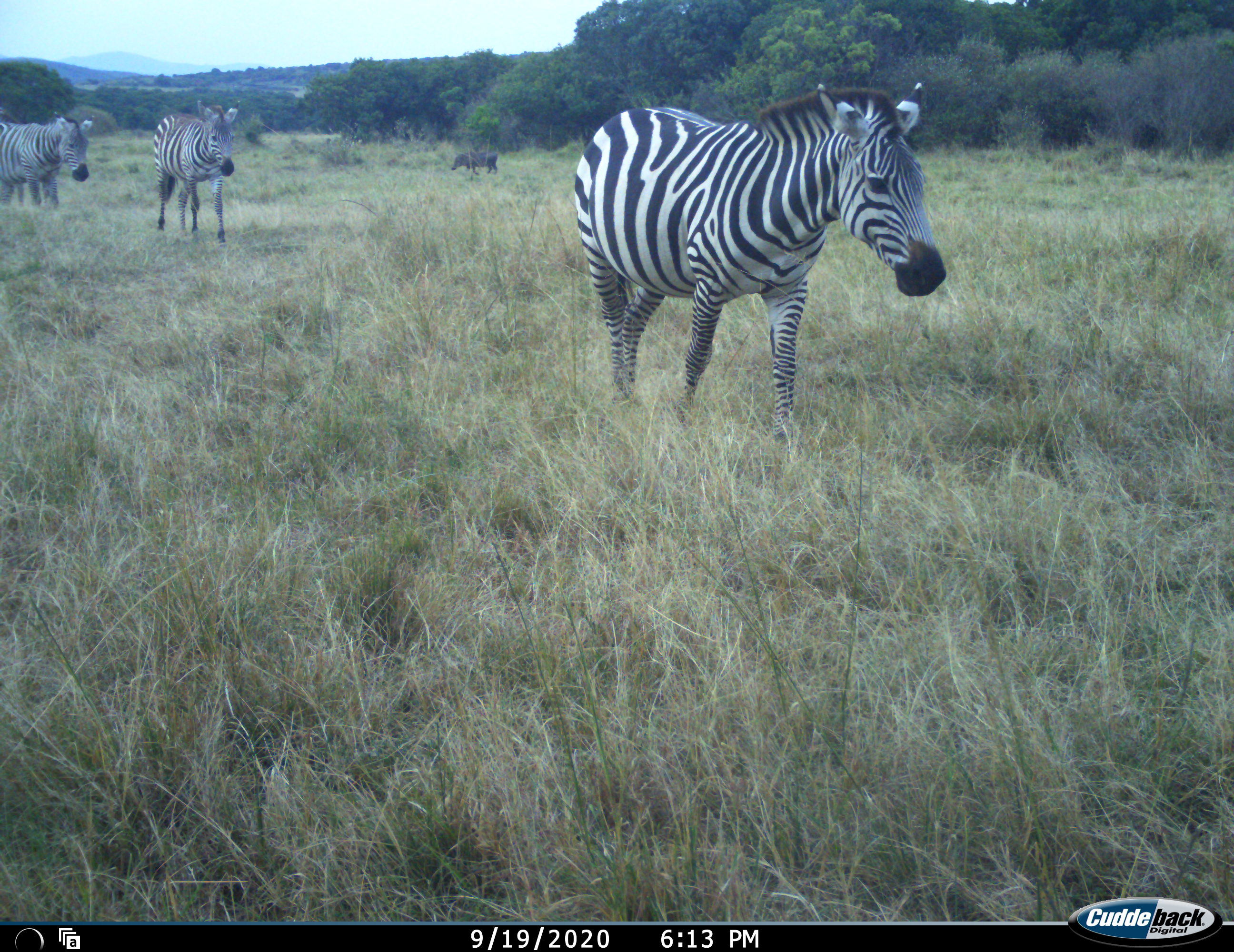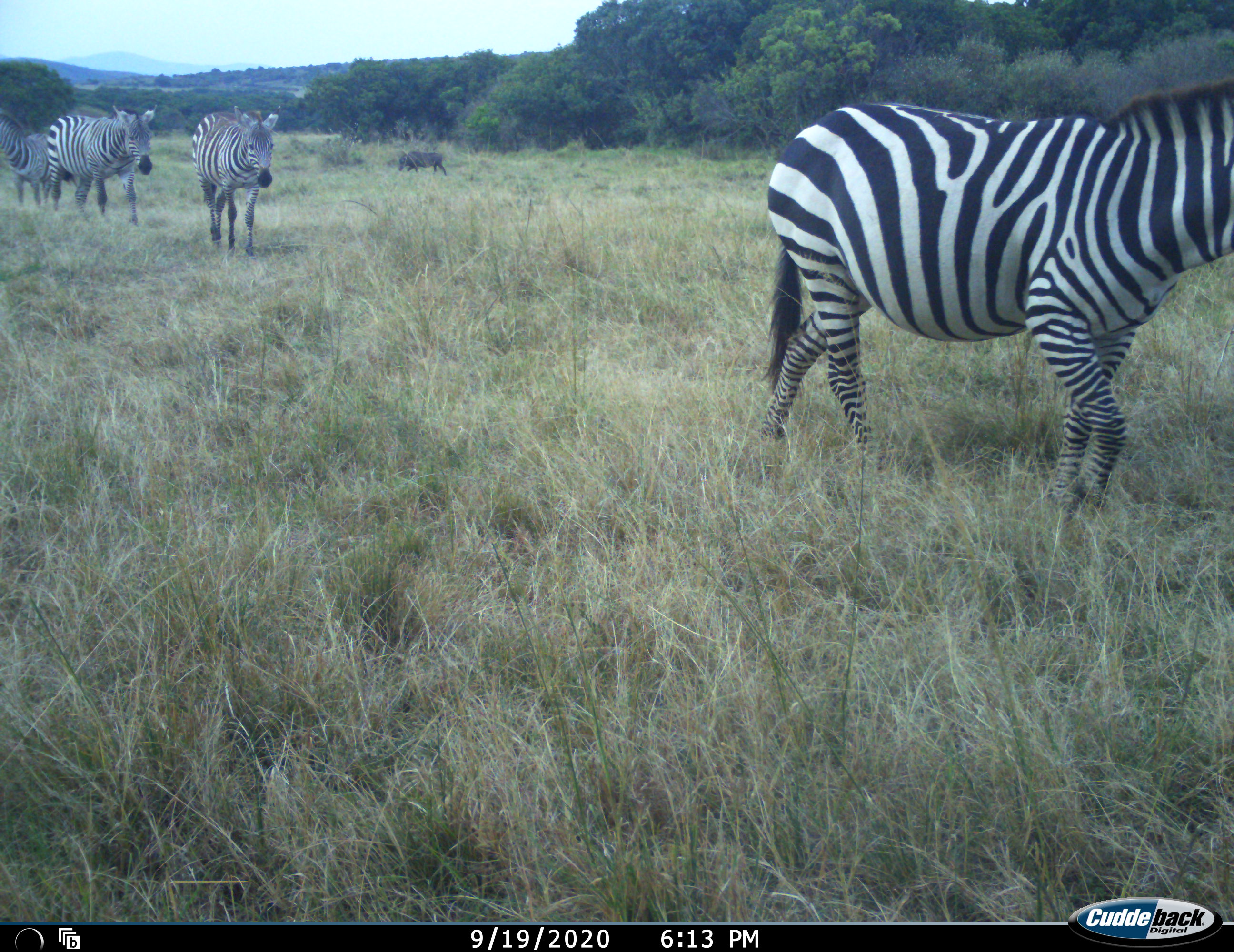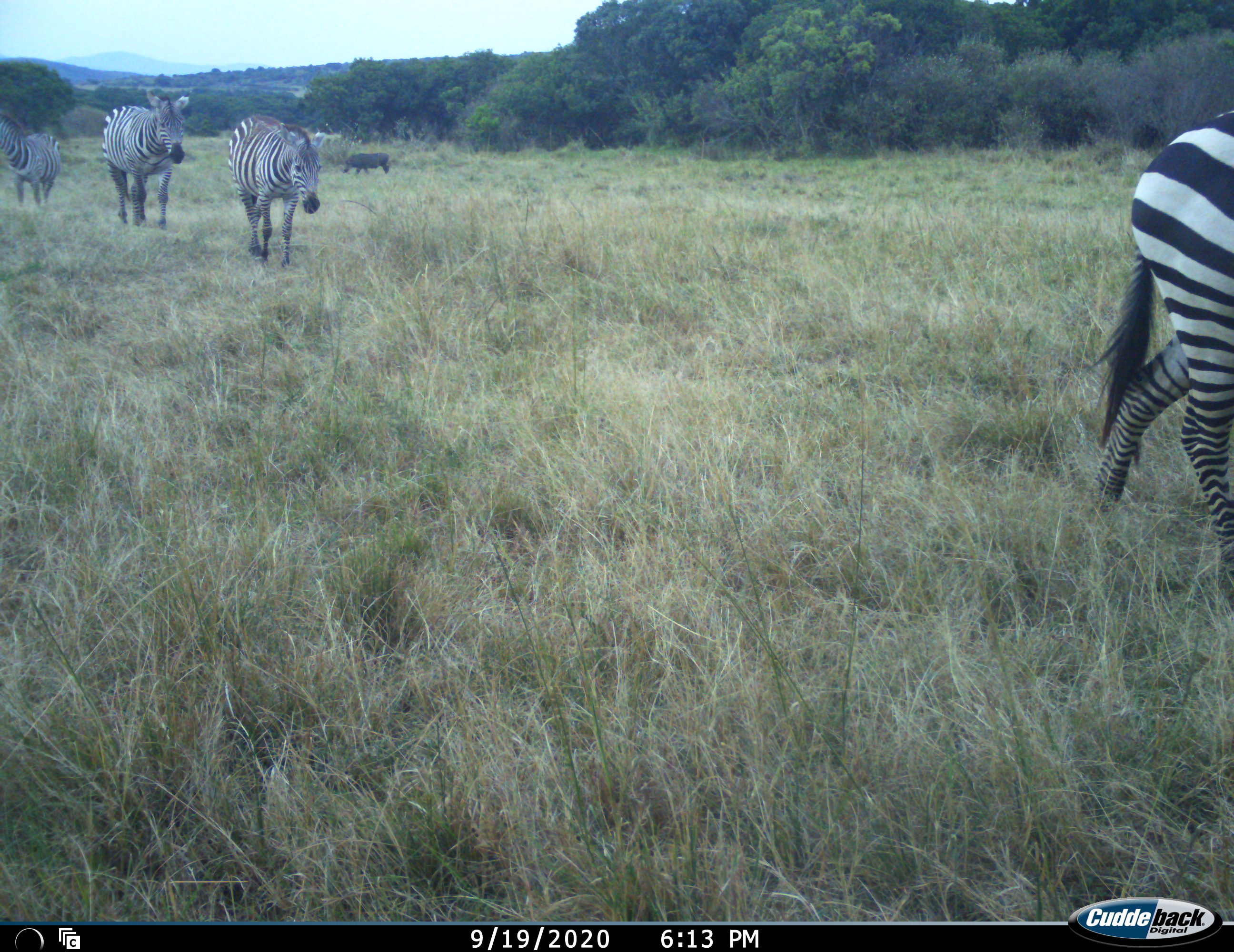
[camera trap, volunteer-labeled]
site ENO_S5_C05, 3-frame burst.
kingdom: Animalia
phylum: Chordata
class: Mammalia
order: Artiodactyla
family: Suidae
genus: Phacochoerus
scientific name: Phacochoerus africanus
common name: warthog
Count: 1.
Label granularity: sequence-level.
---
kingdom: Animalia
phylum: Chordata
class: Mammalia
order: Perissodactyla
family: Equidae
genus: Equus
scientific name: Equus quagga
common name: plains zebra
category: zebraplains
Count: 4.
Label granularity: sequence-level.